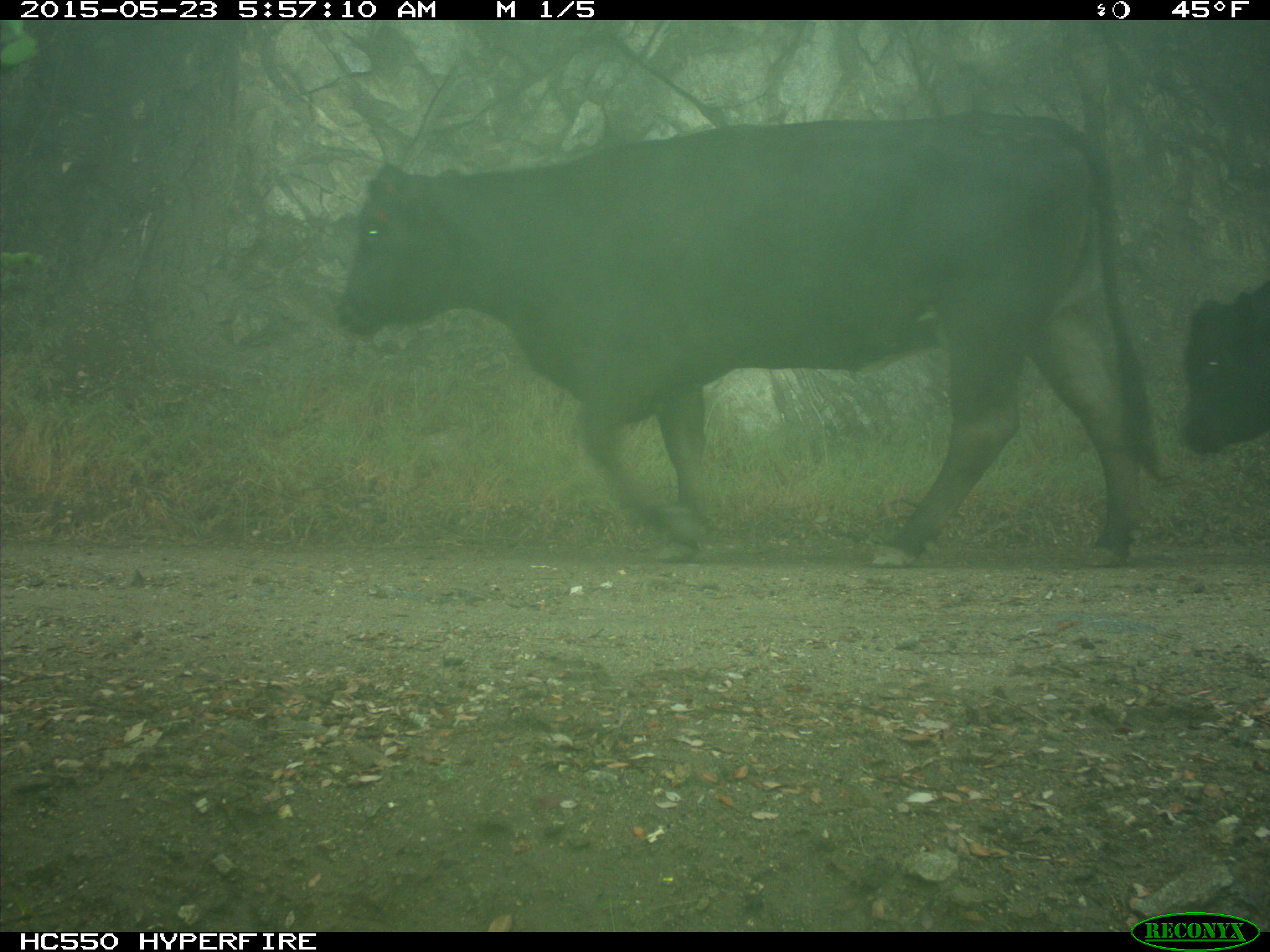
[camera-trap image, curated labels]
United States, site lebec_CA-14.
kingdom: Animalia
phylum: Chordata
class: Mammalia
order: Artiodactyla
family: Bovidae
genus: Bos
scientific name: Bos taurus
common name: domestic cow